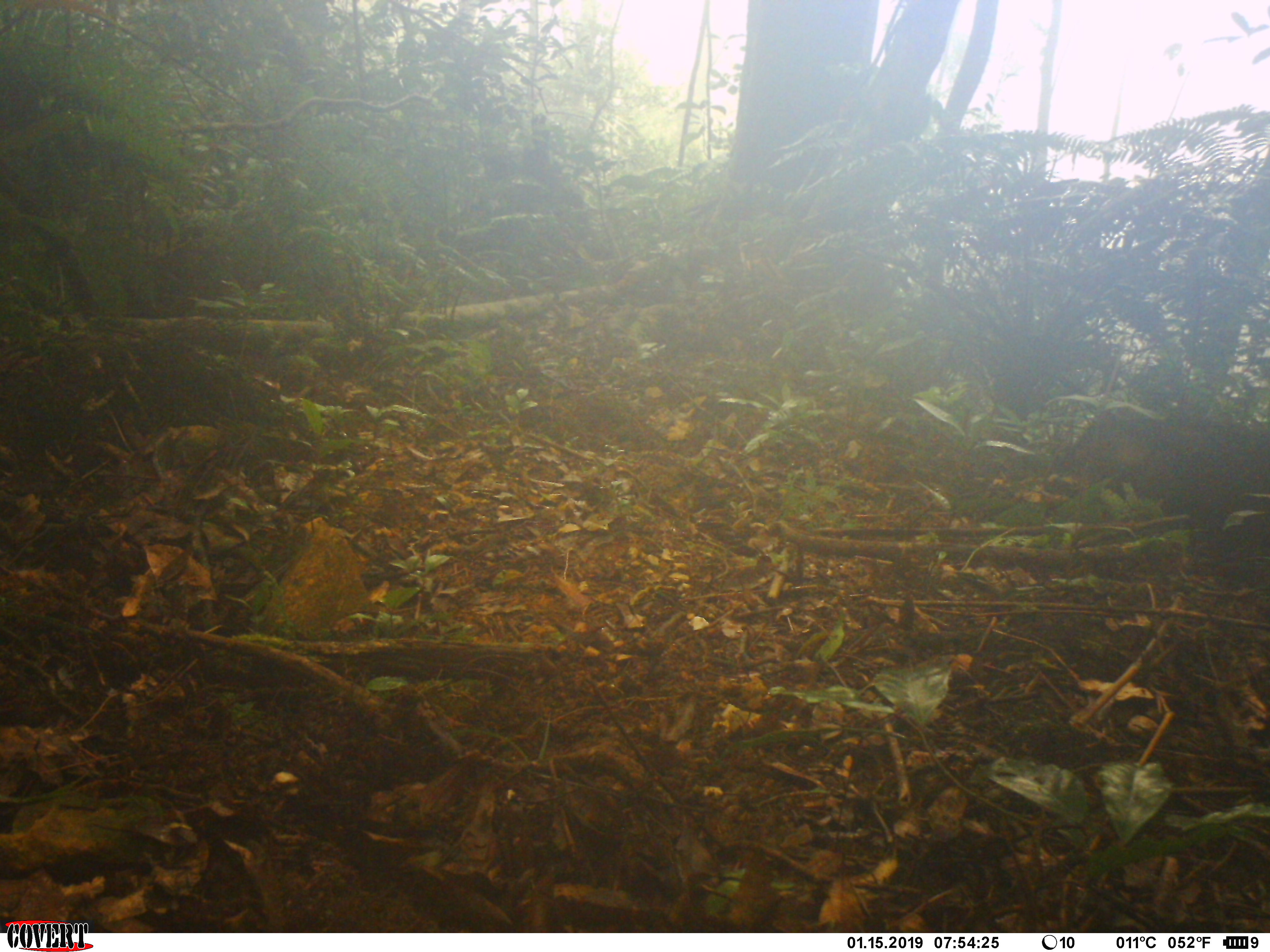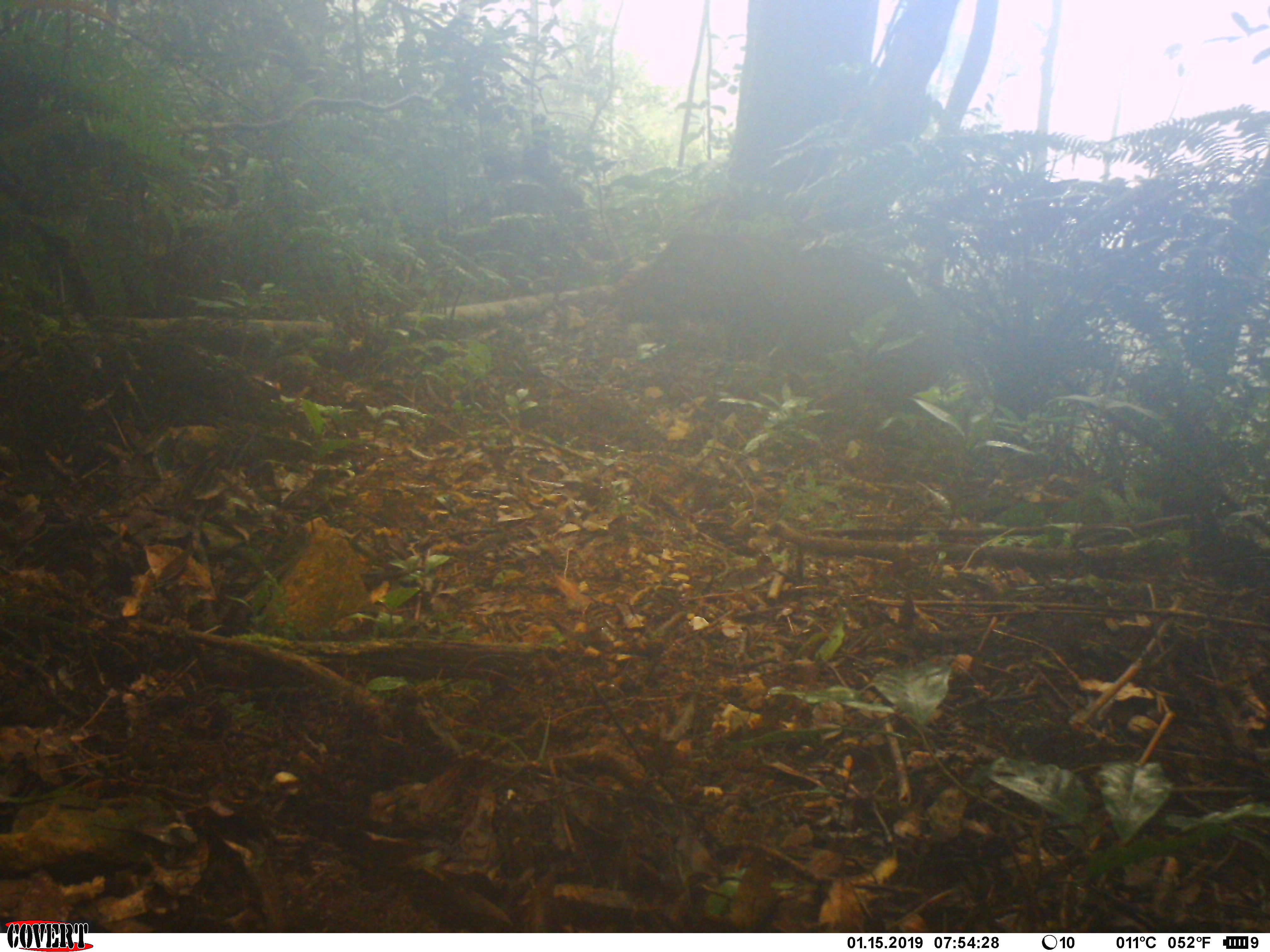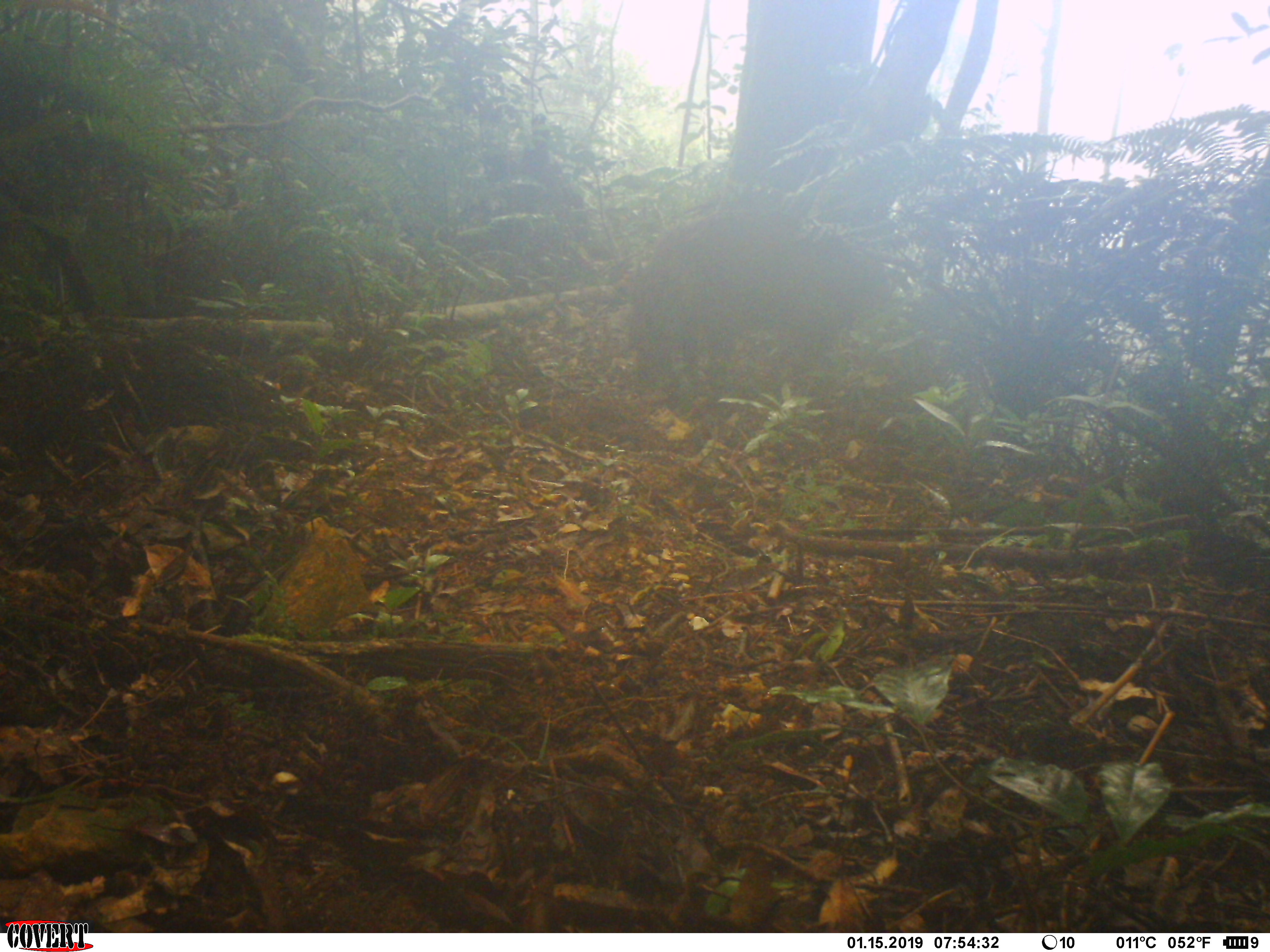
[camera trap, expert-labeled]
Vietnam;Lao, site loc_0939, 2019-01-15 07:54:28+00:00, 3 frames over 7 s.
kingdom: Animalia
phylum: Chordata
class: Mammalia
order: Artiodactyla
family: Suidae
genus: Sus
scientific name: Sus scrofa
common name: eurasian wild pig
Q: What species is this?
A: Eurasian wild pig (Sus scrofa).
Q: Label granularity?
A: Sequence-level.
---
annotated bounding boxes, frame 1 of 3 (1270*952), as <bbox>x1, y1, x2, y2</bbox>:
eurasian wild pig: <bbox>1056, 405, 1270, 570</bbox>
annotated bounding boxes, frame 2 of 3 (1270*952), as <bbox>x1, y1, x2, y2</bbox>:
eurasian wild pig: <bbox>615, 231, 936, 418</bbox>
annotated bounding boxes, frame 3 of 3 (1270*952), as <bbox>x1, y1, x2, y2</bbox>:
eurasian wild pig: <bbox>629, 207, 891, 409</bbox>